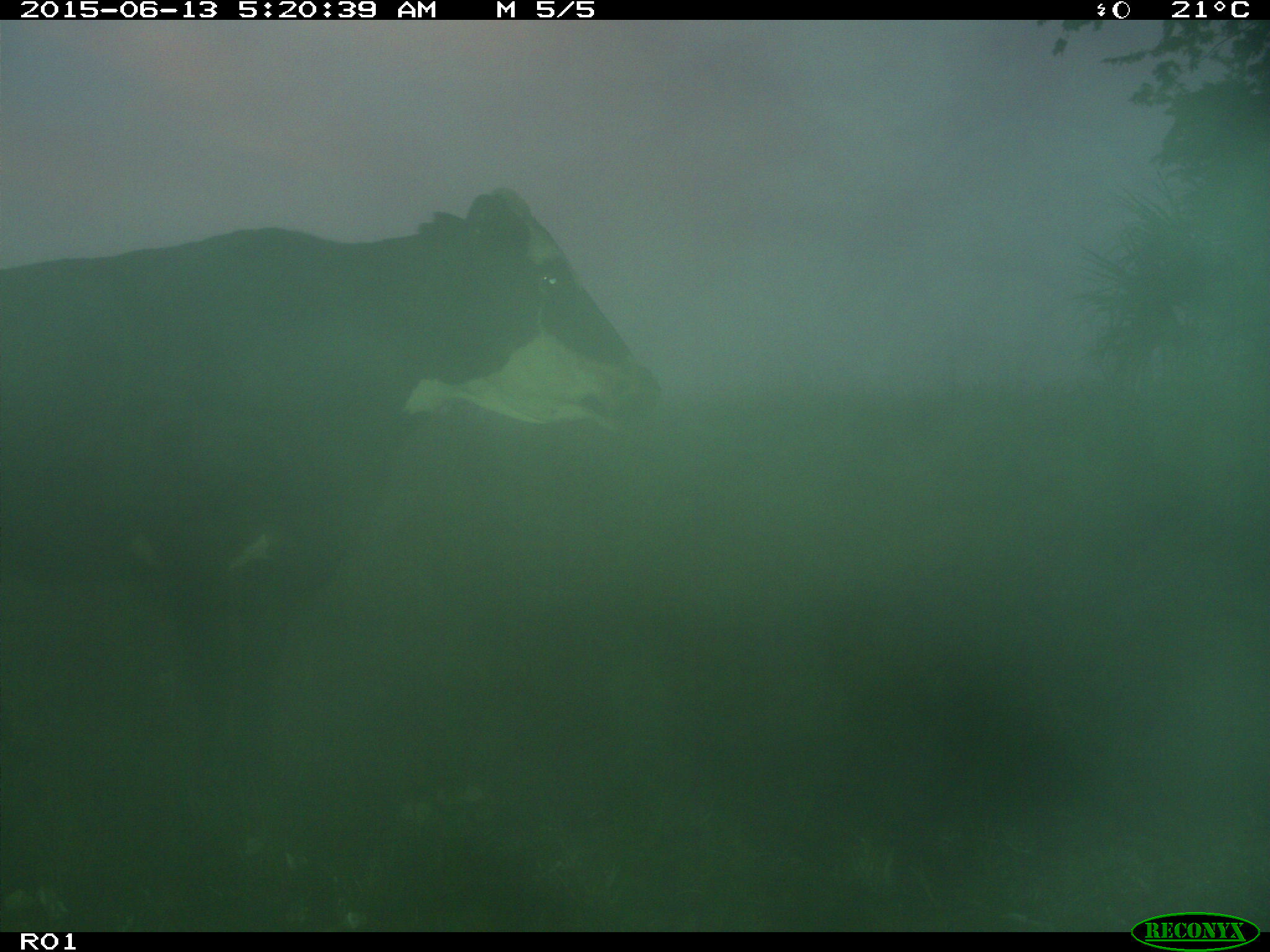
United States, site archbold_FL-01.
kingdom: Animalia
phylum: Chordata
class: Mammalia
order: Artiodactyla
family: Bovidae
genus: Bos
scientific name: Bos taurus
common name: domestic cow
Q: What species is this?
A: Bos taurus (domestic cow).